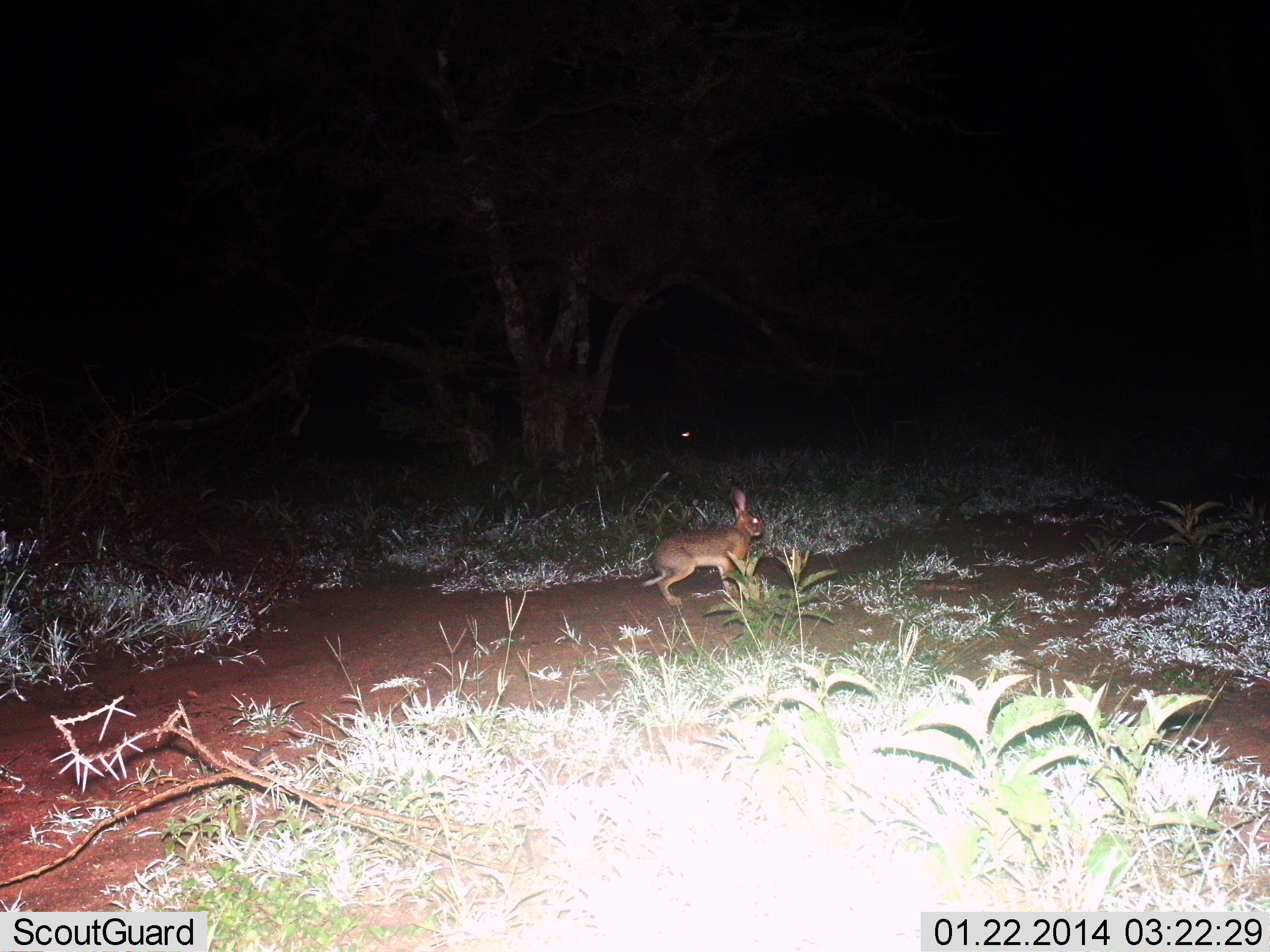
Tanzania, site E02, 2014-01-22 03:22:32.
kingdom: Animalia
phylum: Chordata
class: Mammalia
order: Lagomorpha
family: Leporidae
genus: Lepus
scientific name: Lepus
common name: hare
Hare (Lepus), count 1. Behavior (volunteer vote fractions): standing 40%, resting 0%, moving 70%, interacting 0%. Young present (vote fraction): 0%. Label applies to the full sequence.